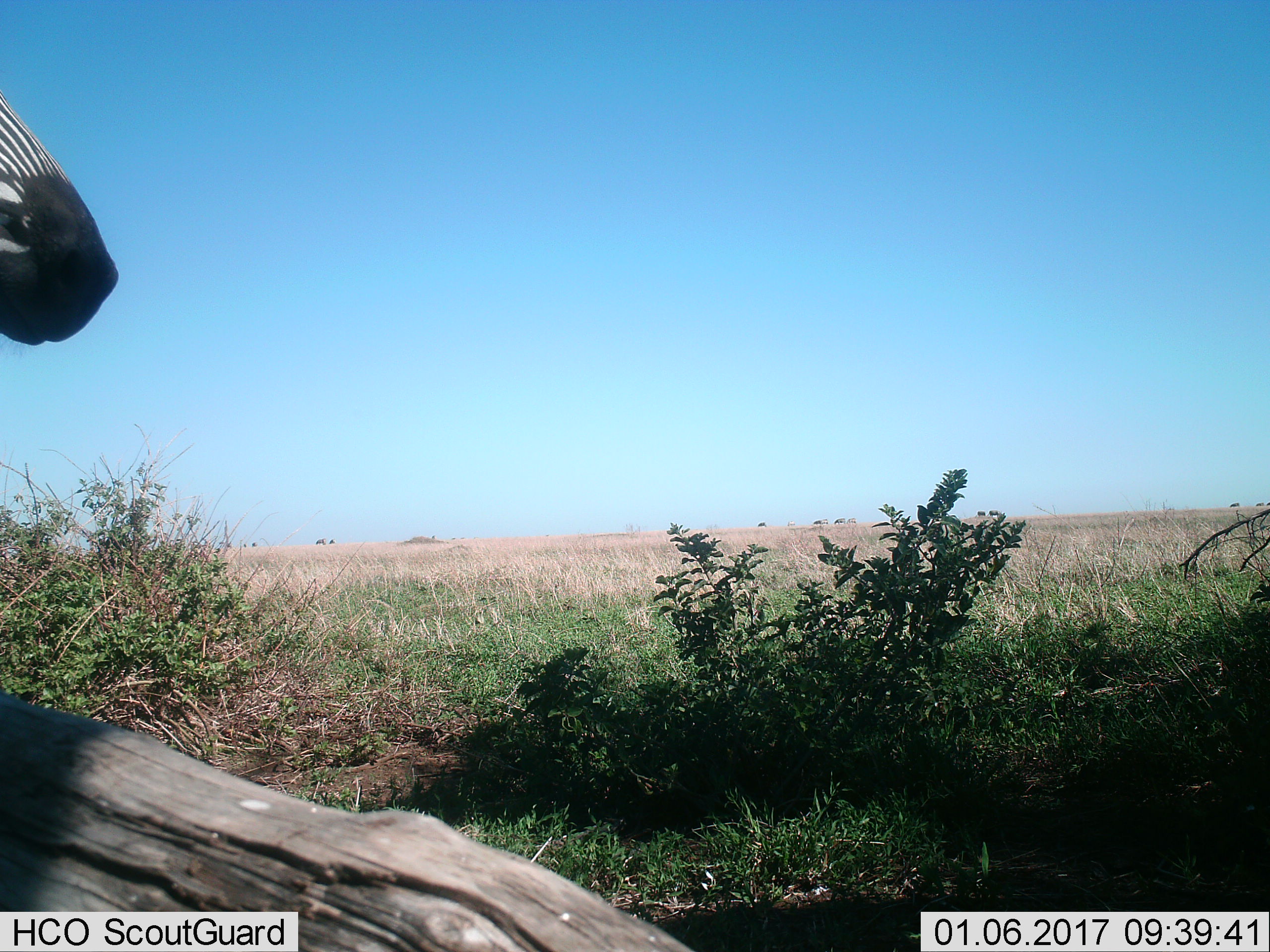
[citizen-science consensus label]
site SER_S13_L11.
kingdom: Animalia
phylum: Chordata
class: Mammalia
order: Perissodactyla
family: Equidae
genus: Equus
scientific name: Equus quagga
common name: plains zebra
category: zebraplains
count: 1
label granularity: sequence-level